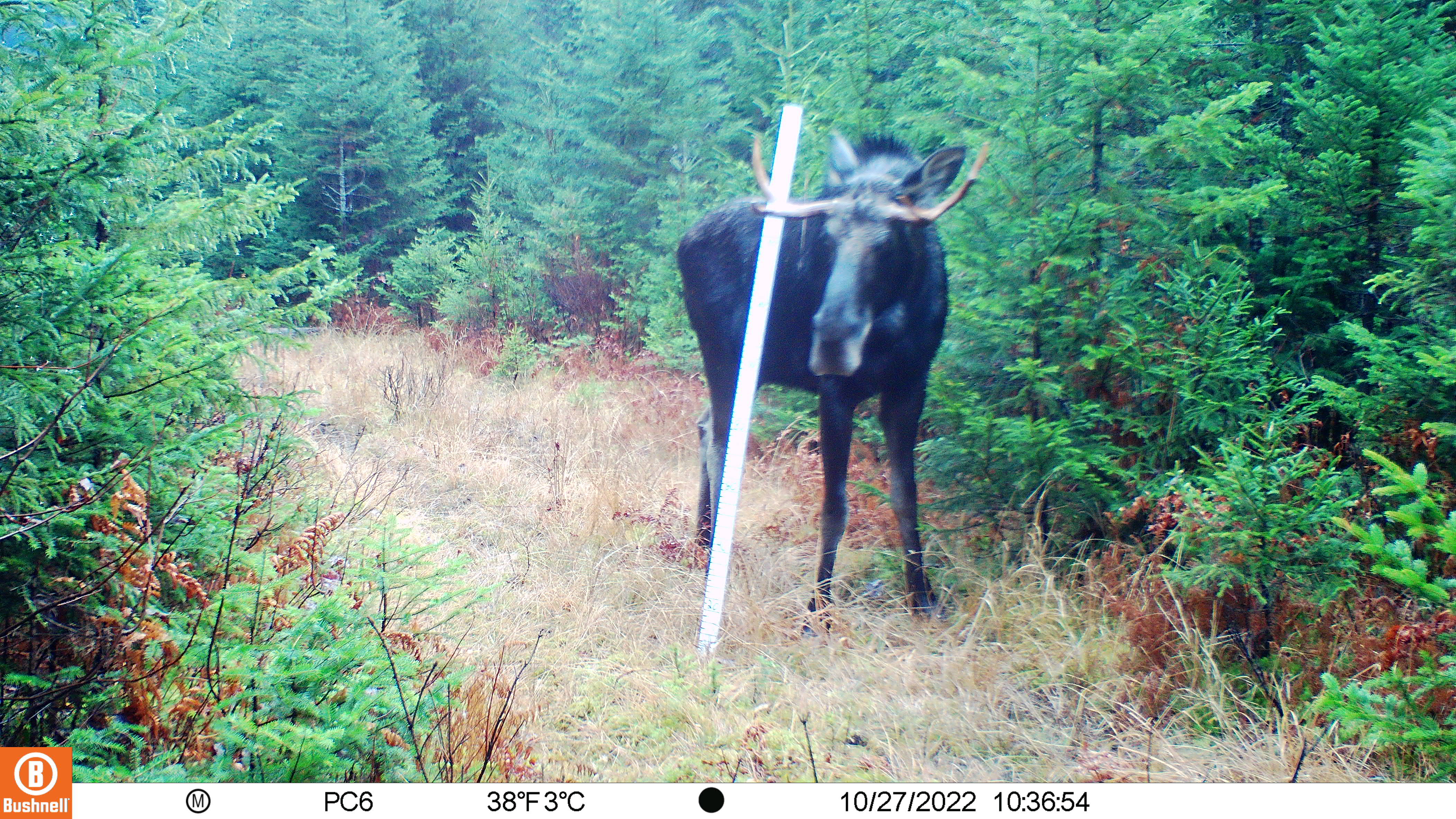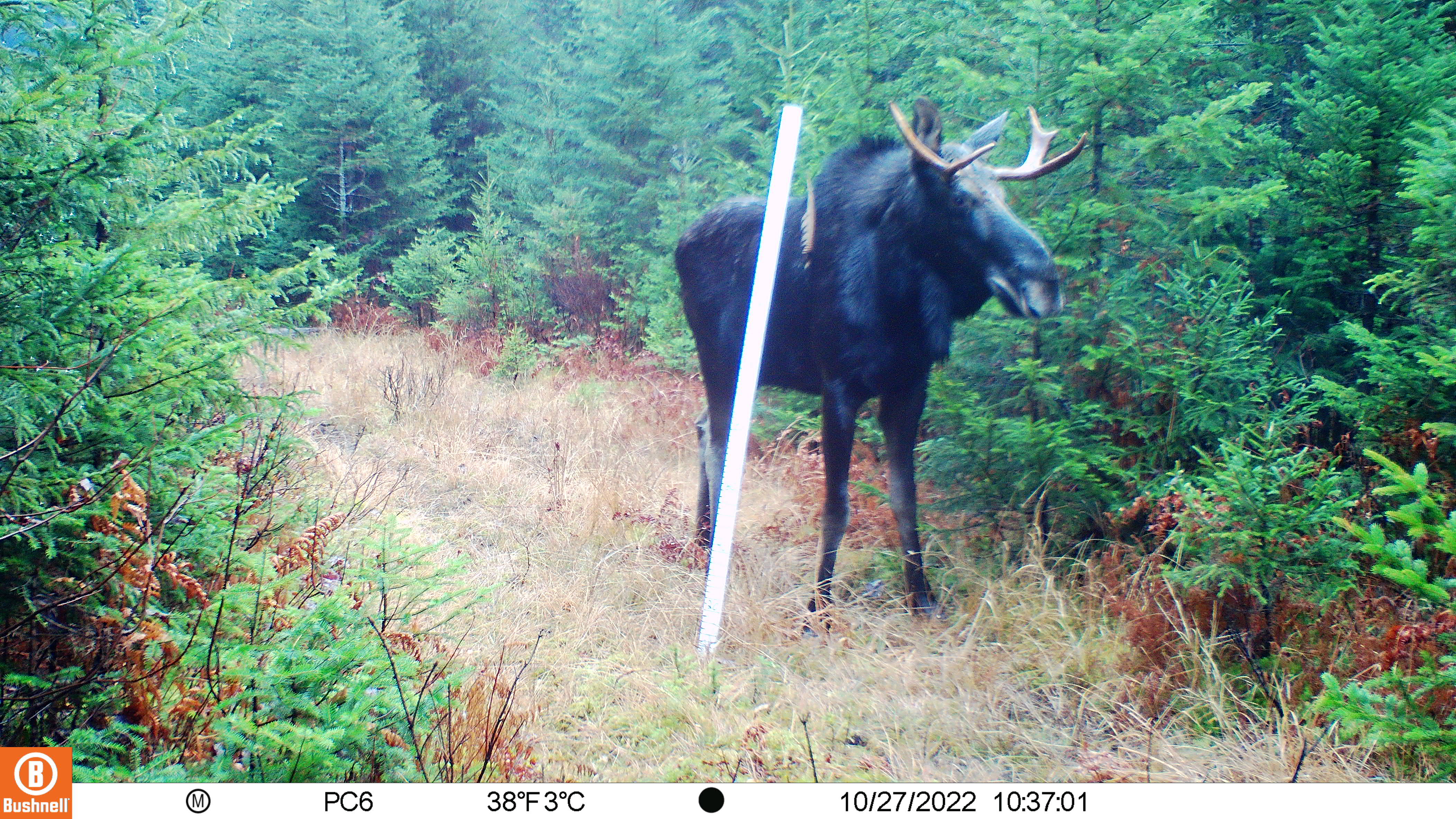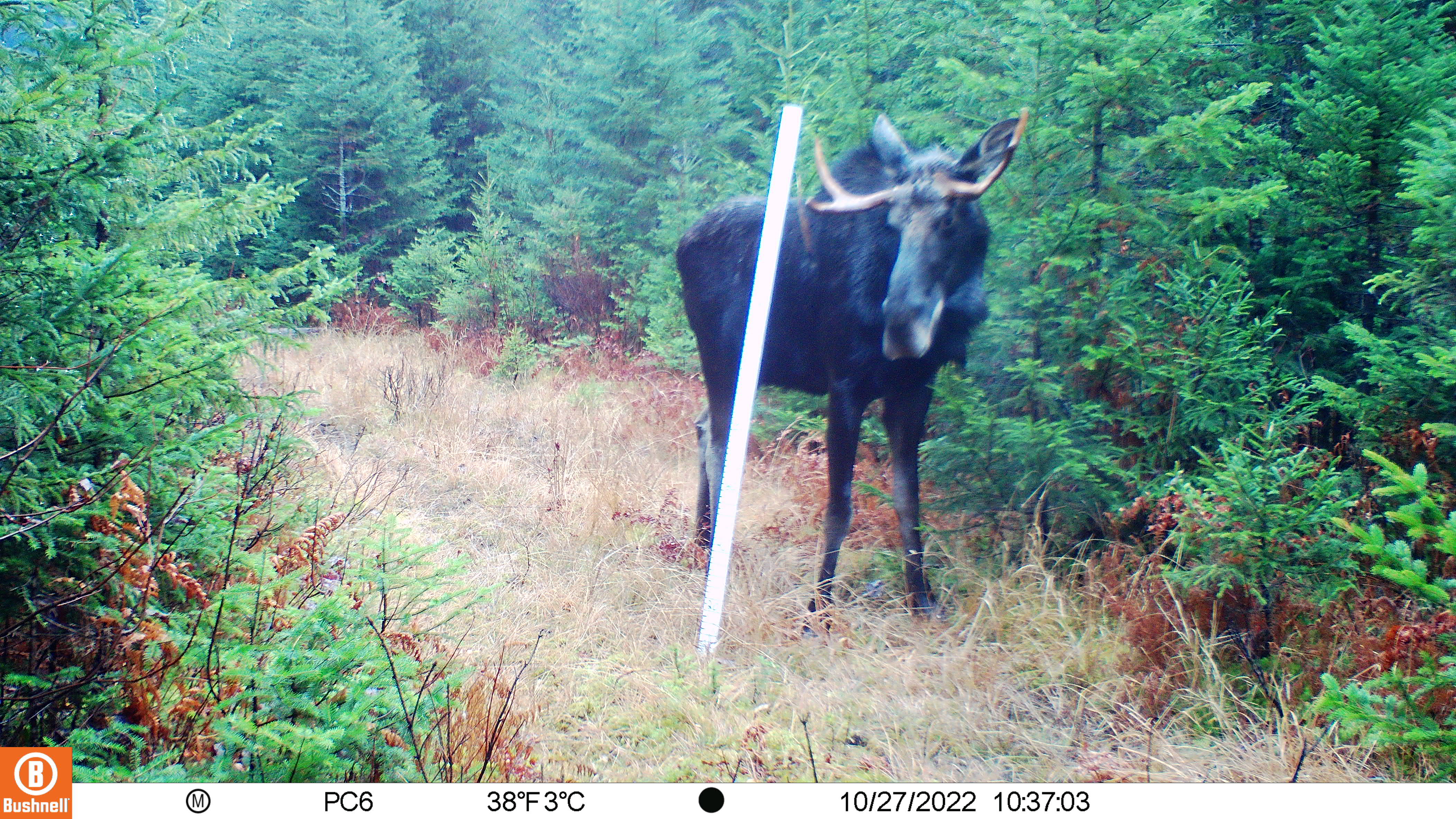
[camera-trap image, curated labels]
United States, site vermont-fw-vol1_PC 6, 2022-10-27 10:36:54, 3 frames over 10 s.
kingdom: Animalia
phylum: Chordata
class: Mammalia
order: Artiodactyla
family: Cervidae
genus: Alces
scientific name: Alces alces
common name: moose